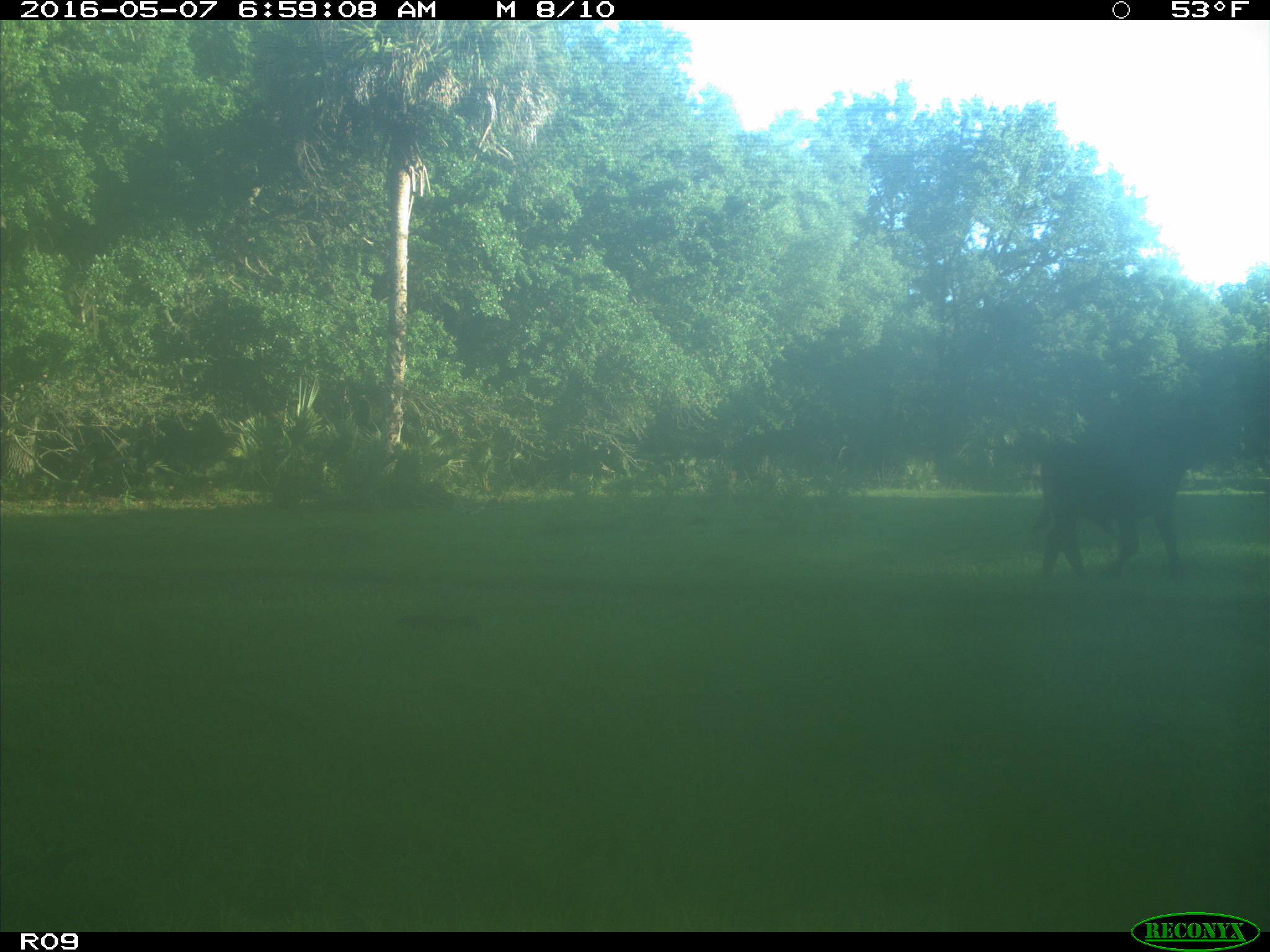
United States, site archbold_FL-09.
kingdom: Animalia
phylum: Chordata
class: Mammalia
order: Artiodactyla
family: Bovidae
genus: Bos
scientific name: Bos taurus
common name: domestic cow